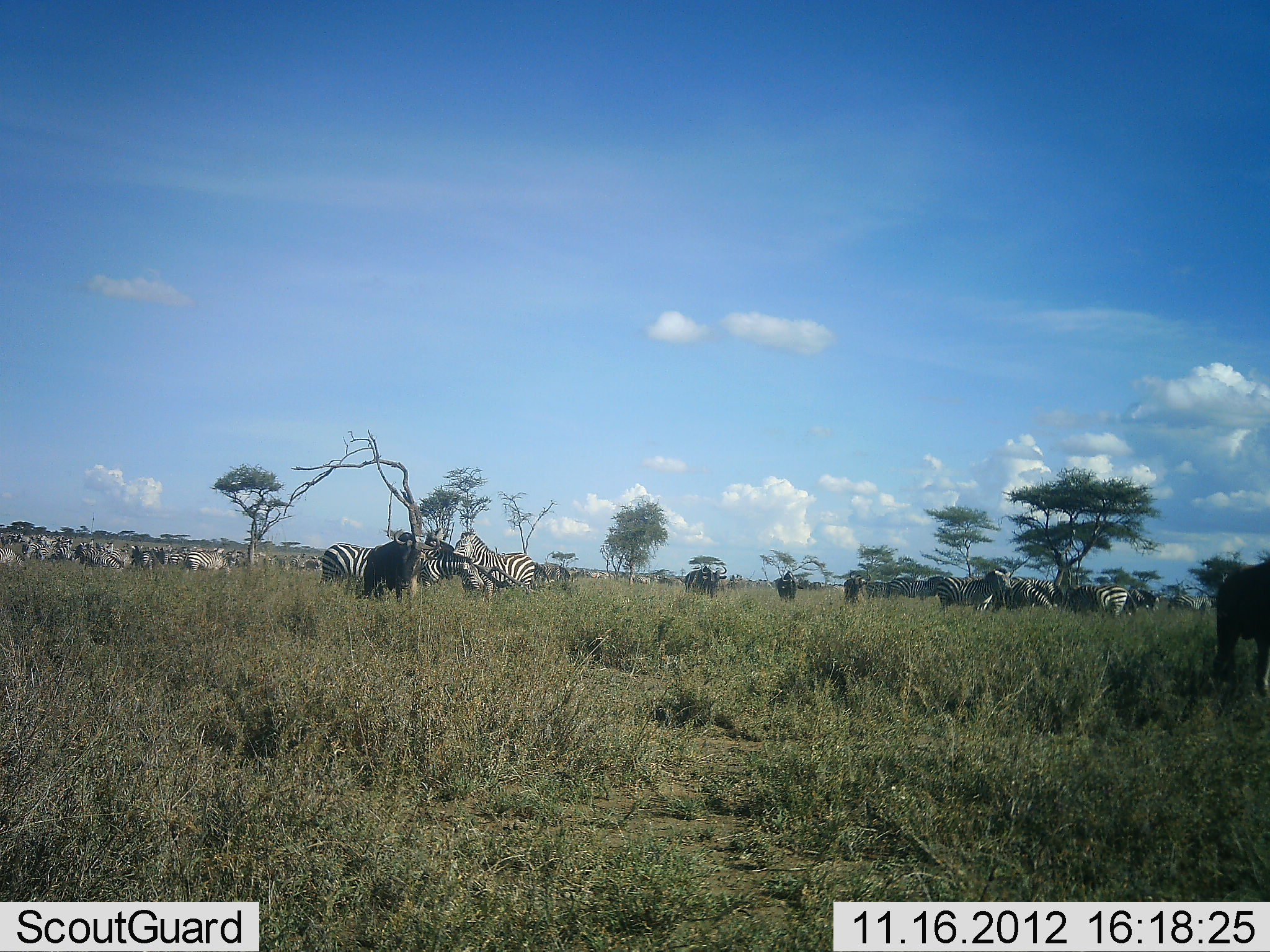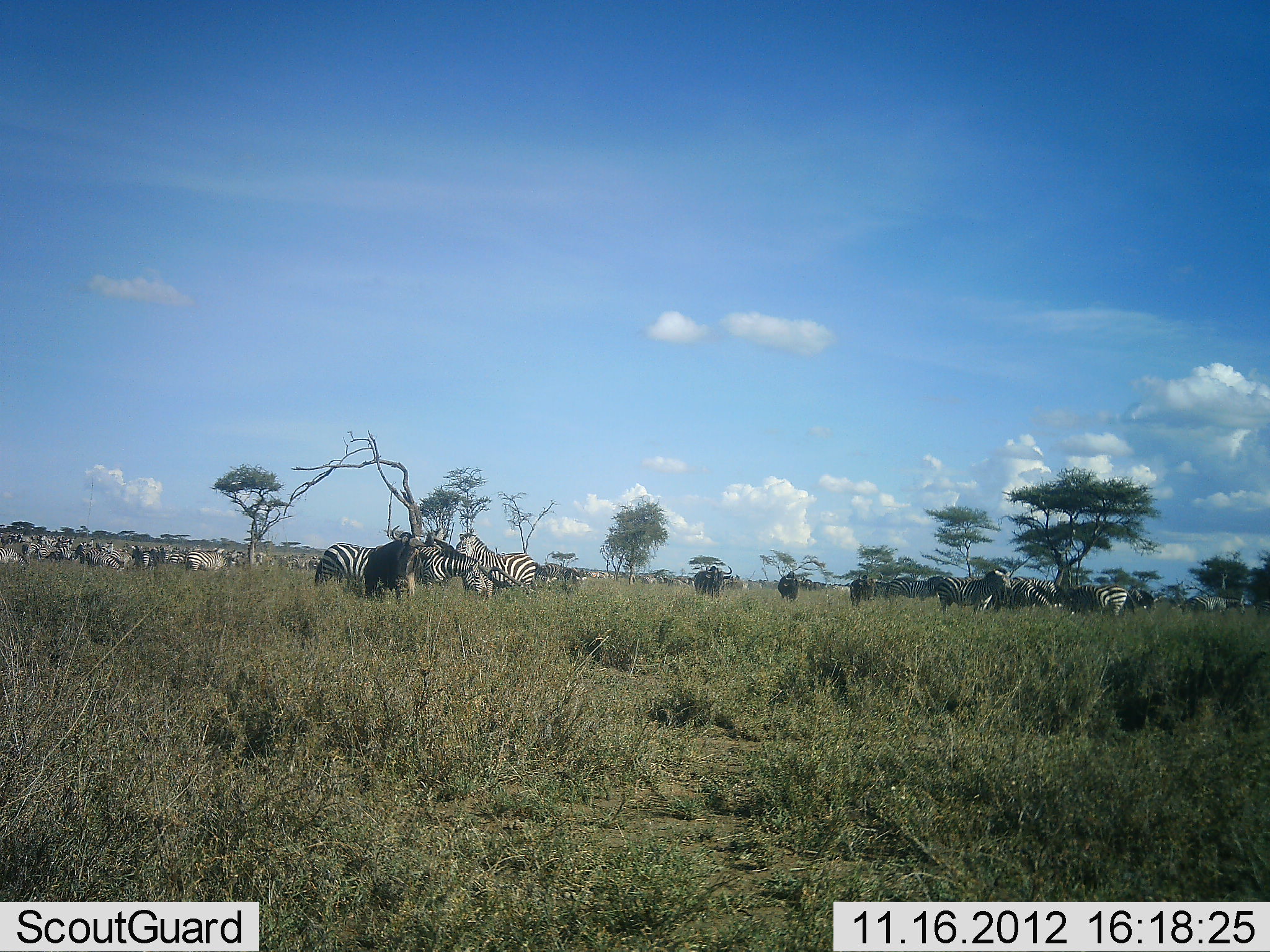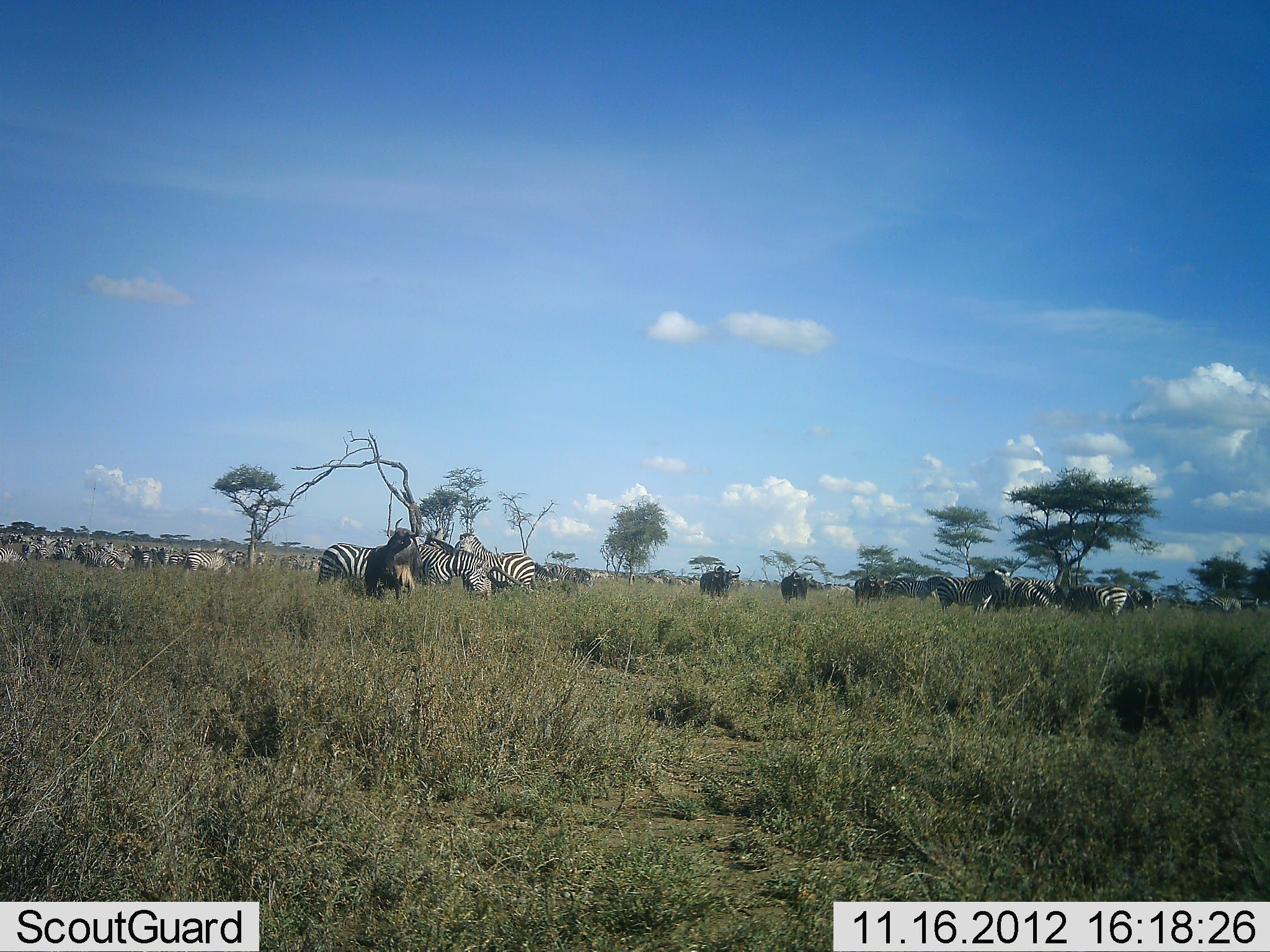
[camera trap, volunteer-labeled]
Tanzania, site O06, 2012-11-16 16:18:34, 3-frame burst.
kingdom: Animalia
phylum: Chordata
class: Mammalia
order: Perissodactyla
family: Equidae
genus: Equus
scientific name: Equus quagga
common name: plains zebra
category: zebra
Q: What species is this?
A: Zebra (plains zebra) (Equus quagga).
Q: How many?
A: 11-50.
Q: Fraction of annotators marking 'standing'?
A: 93%.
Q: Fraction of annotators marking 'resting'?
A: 21%.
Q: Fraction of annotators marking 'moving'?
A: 57%.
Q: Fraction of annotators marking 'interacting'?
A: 14%.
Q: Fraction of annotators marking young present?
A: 0%.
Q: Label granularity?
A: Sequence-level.